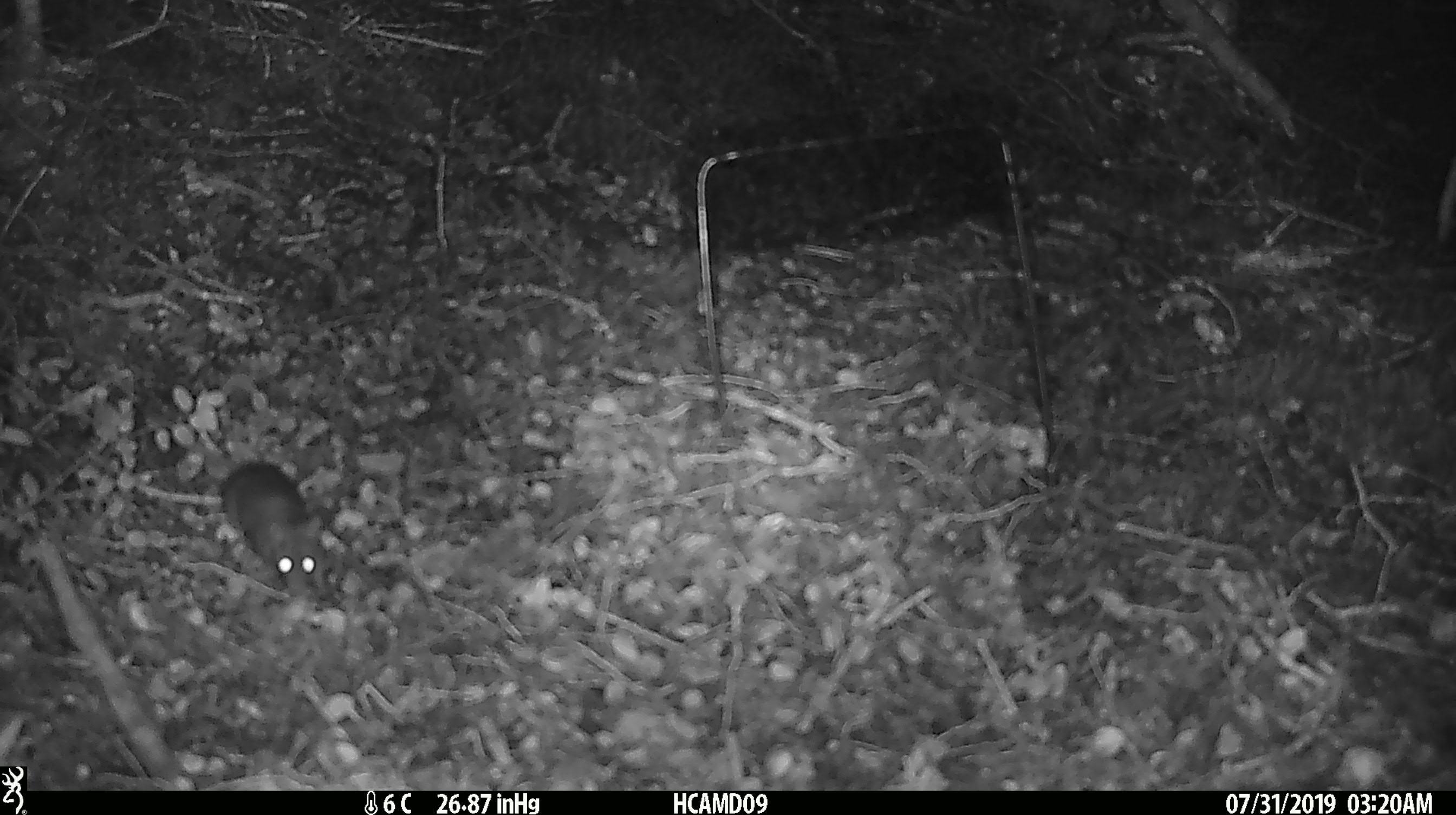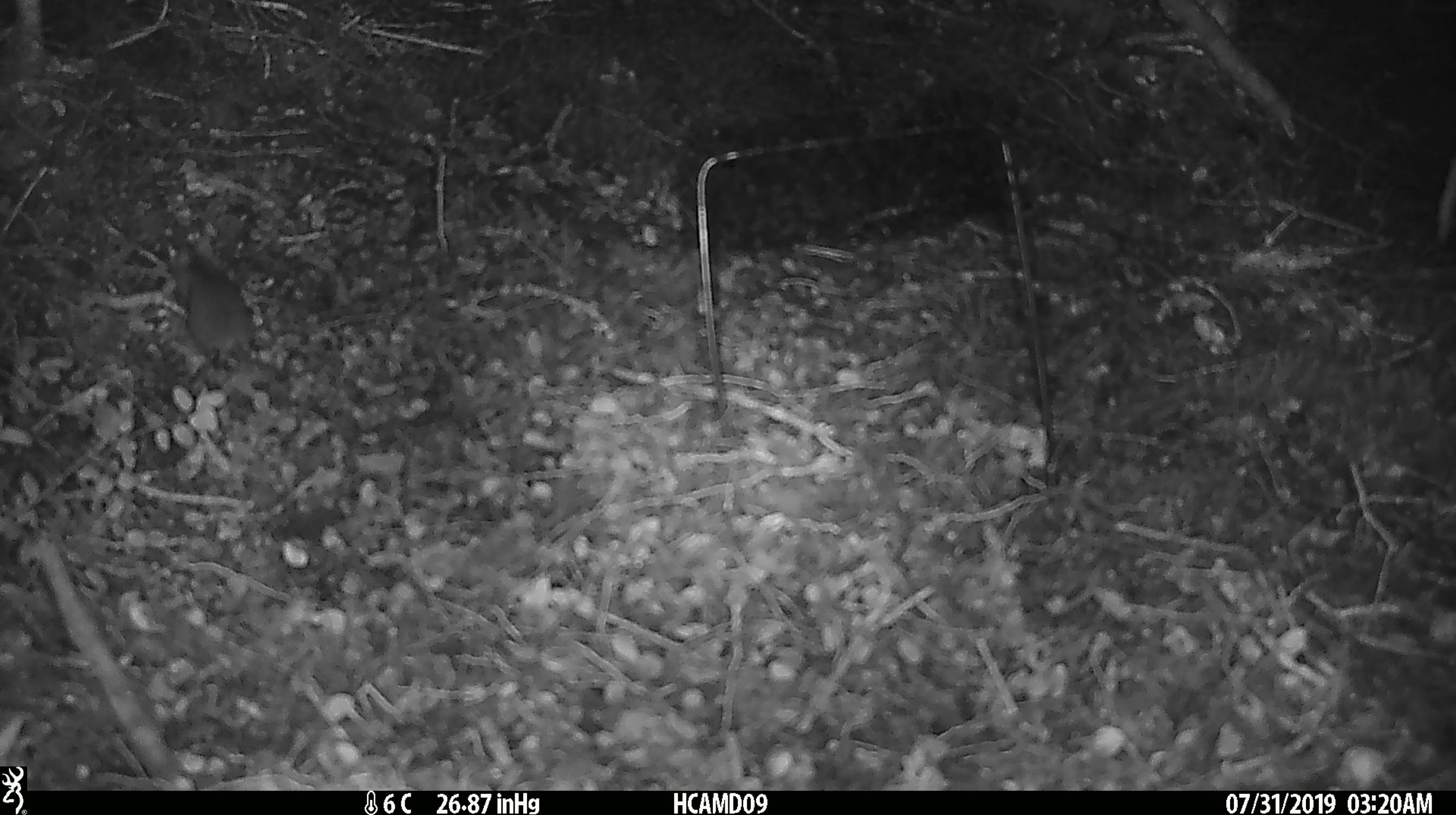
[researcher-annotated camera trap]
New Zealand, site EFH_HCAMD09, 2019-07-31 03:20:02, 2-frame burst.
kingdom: Animalia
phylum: Chordata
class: Mammalia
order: Rodentia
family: Muridae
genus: Mus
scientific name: Mus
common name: mouse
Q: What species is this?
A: Mouse (Mus).